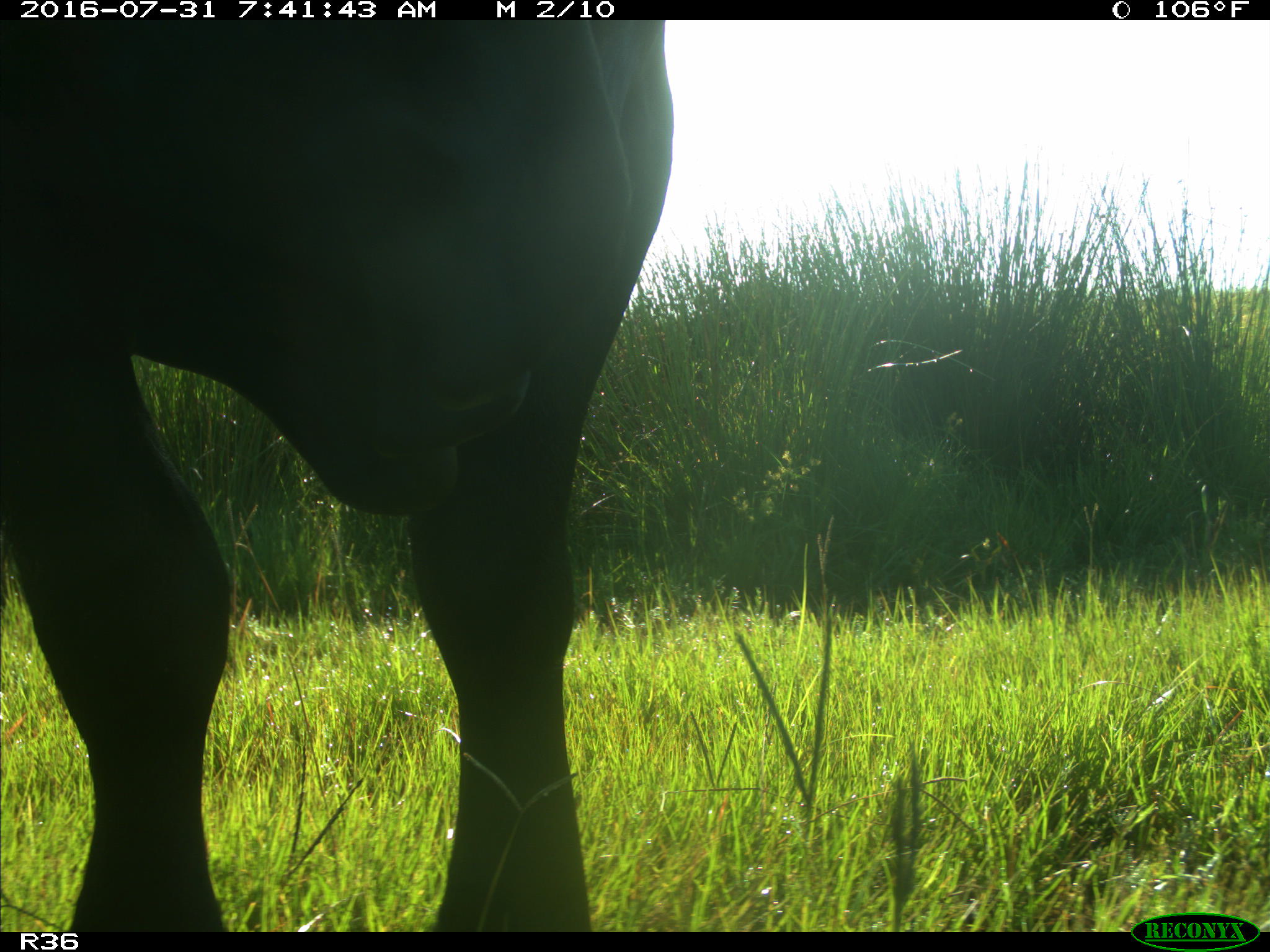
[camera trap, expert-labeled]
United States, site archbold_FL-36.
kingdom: Animalia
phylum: Chordata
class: Mammalia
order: Artiodactyla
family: Bovidae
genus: Bos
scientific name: Bos taurus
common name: domestic cow